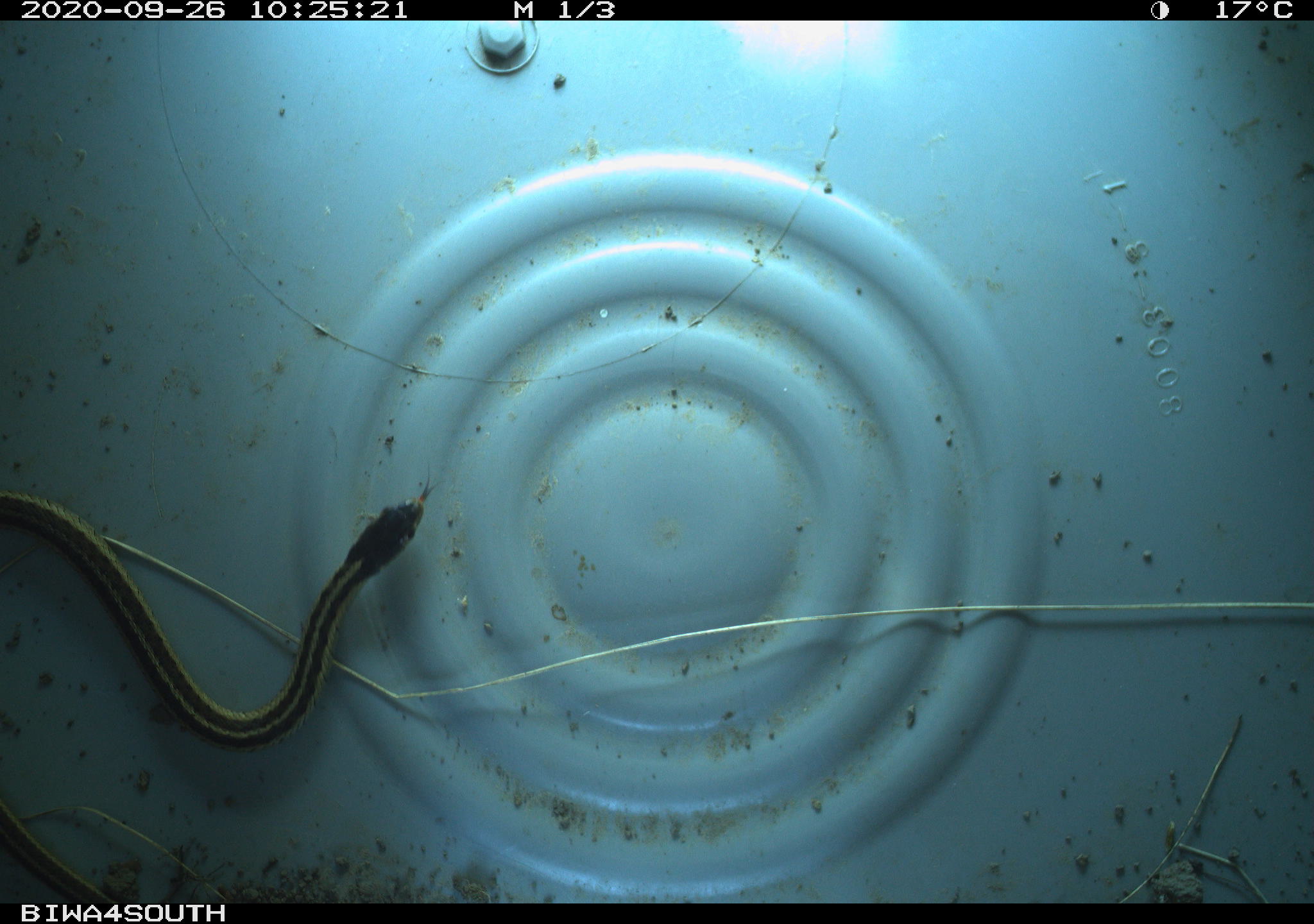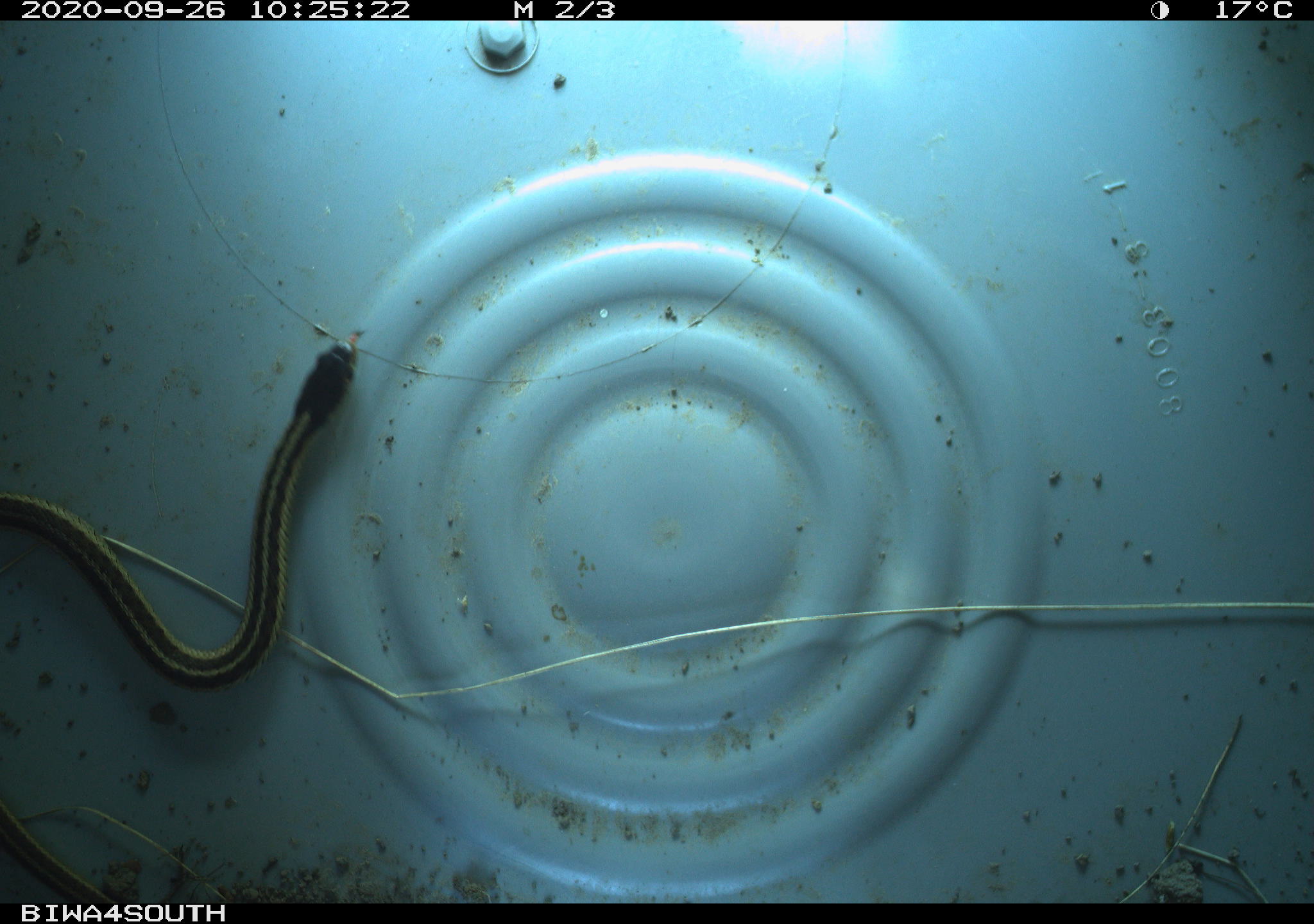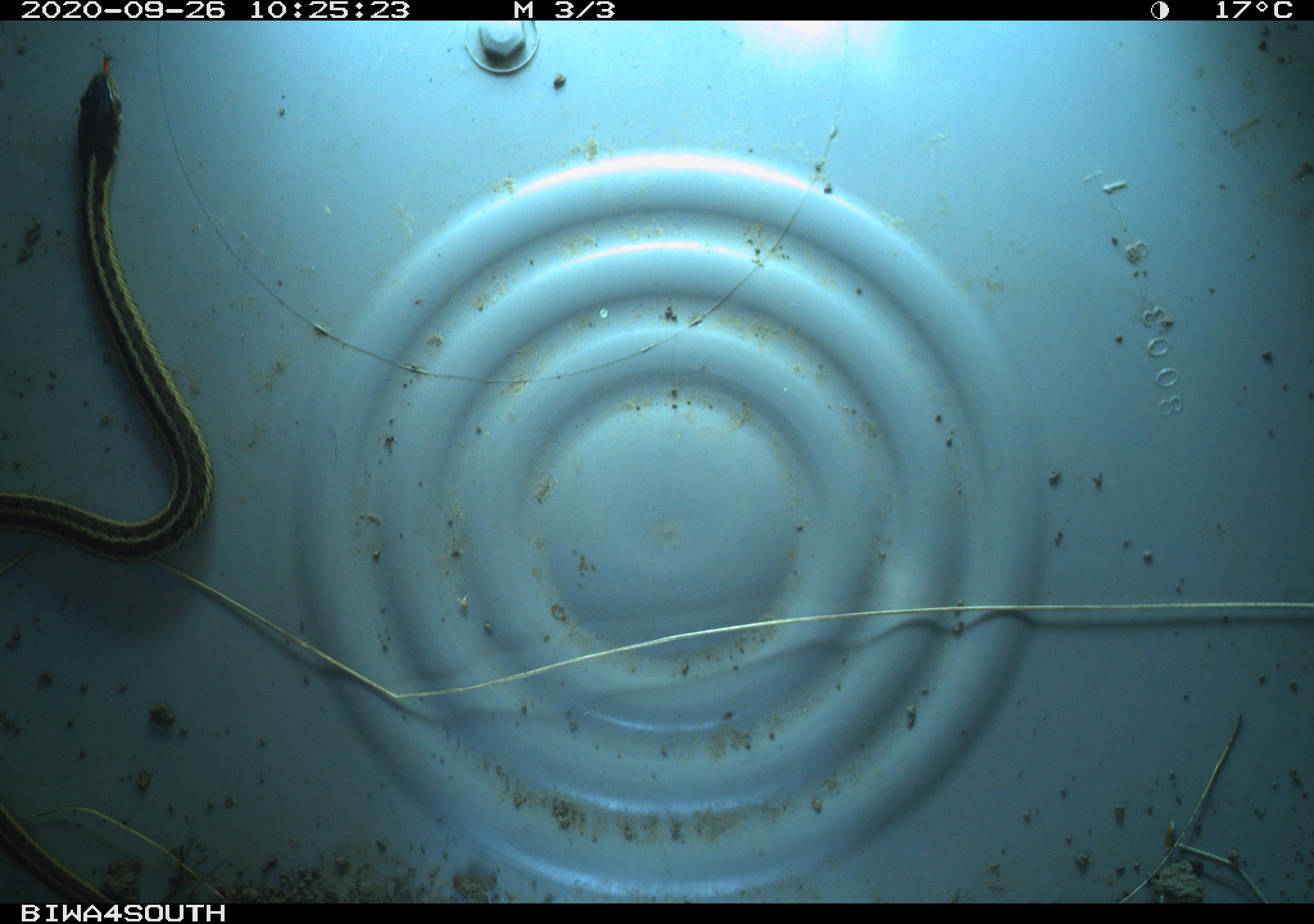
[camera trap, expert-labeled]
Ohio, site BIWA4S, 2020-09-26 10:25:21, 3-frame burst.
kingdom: Animalia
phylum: Chordata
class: Reptilia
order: Squamata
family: Colubridae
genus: Thamnophis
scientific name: Thamnophis sirtalis sirtalis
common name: eastern gartersnake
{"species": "eastern gartersnake (Thamnophis sirtalis sirtalis)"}